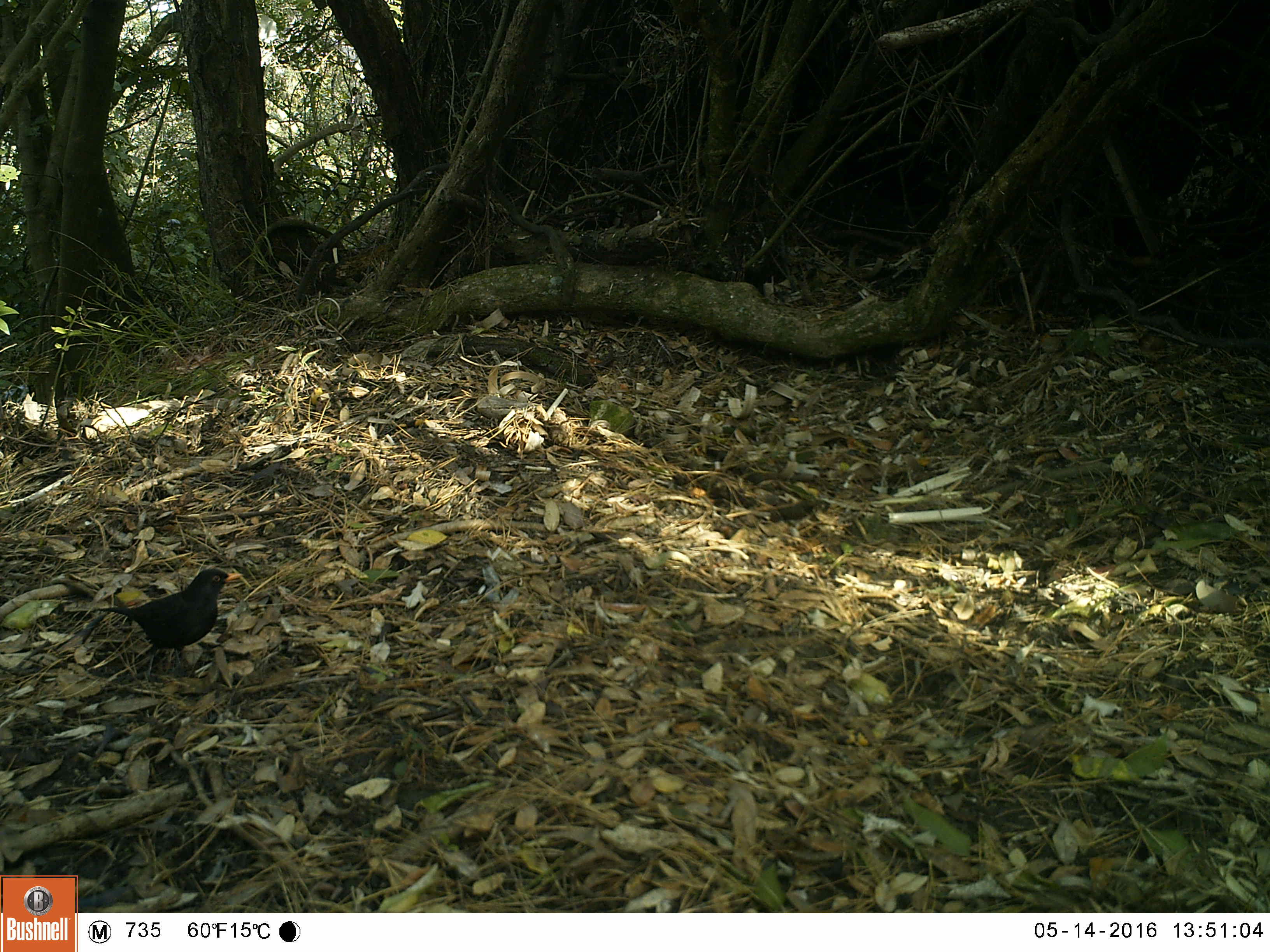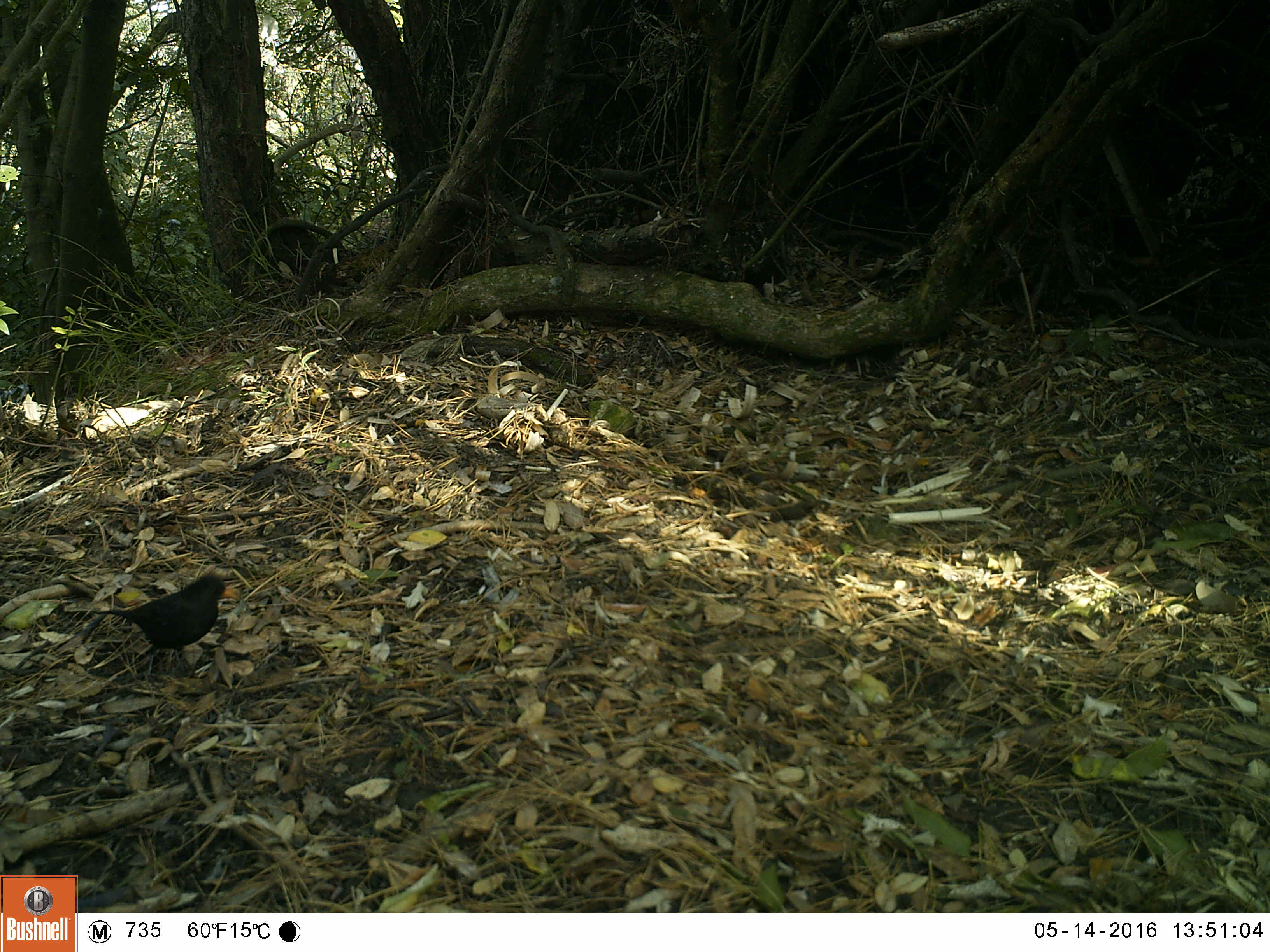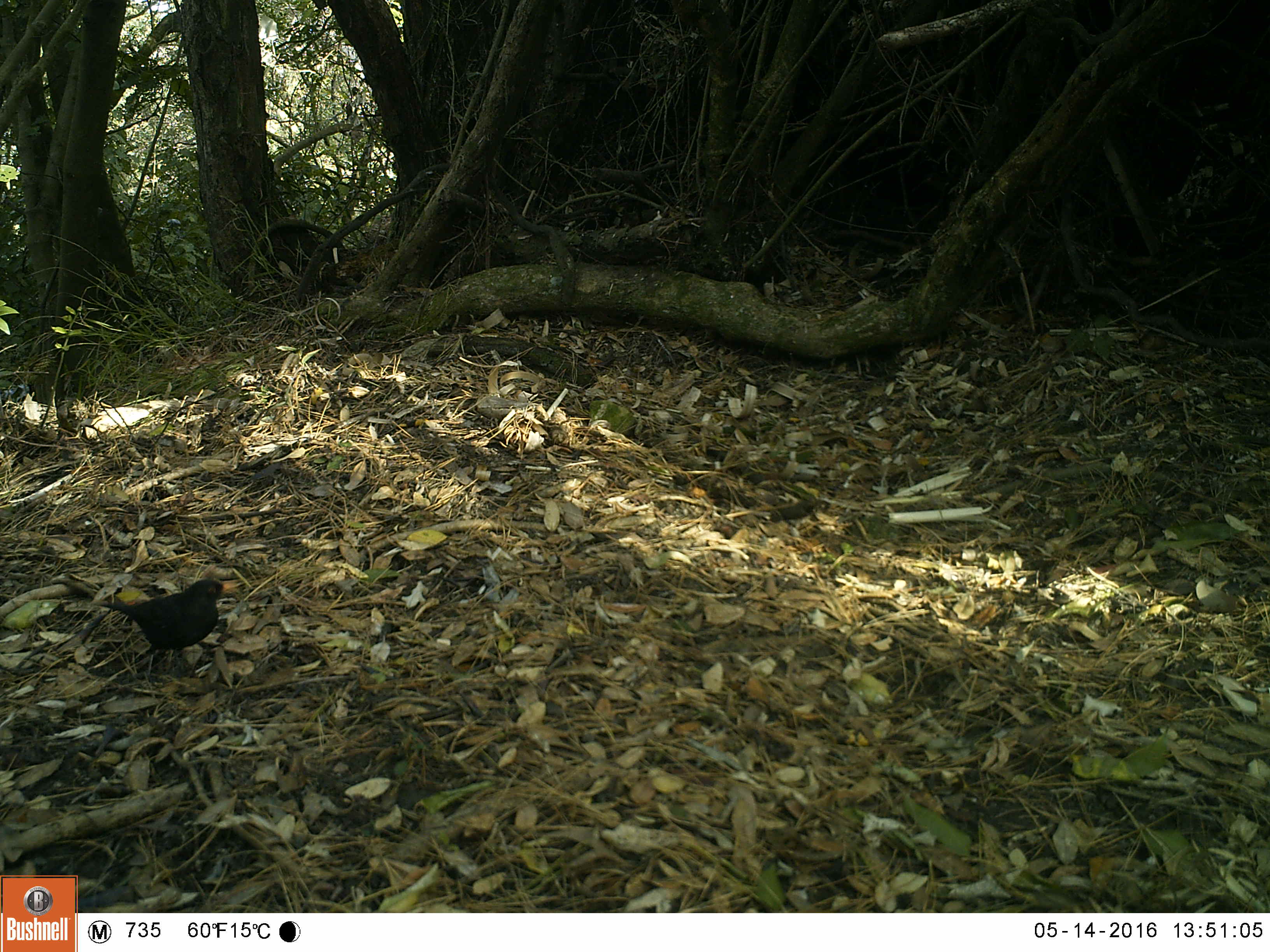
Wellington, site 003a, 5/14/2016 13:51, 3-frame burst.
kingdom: Animalia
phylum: Chordata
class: Aves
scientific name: Aves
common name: bird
Bird (Aves).